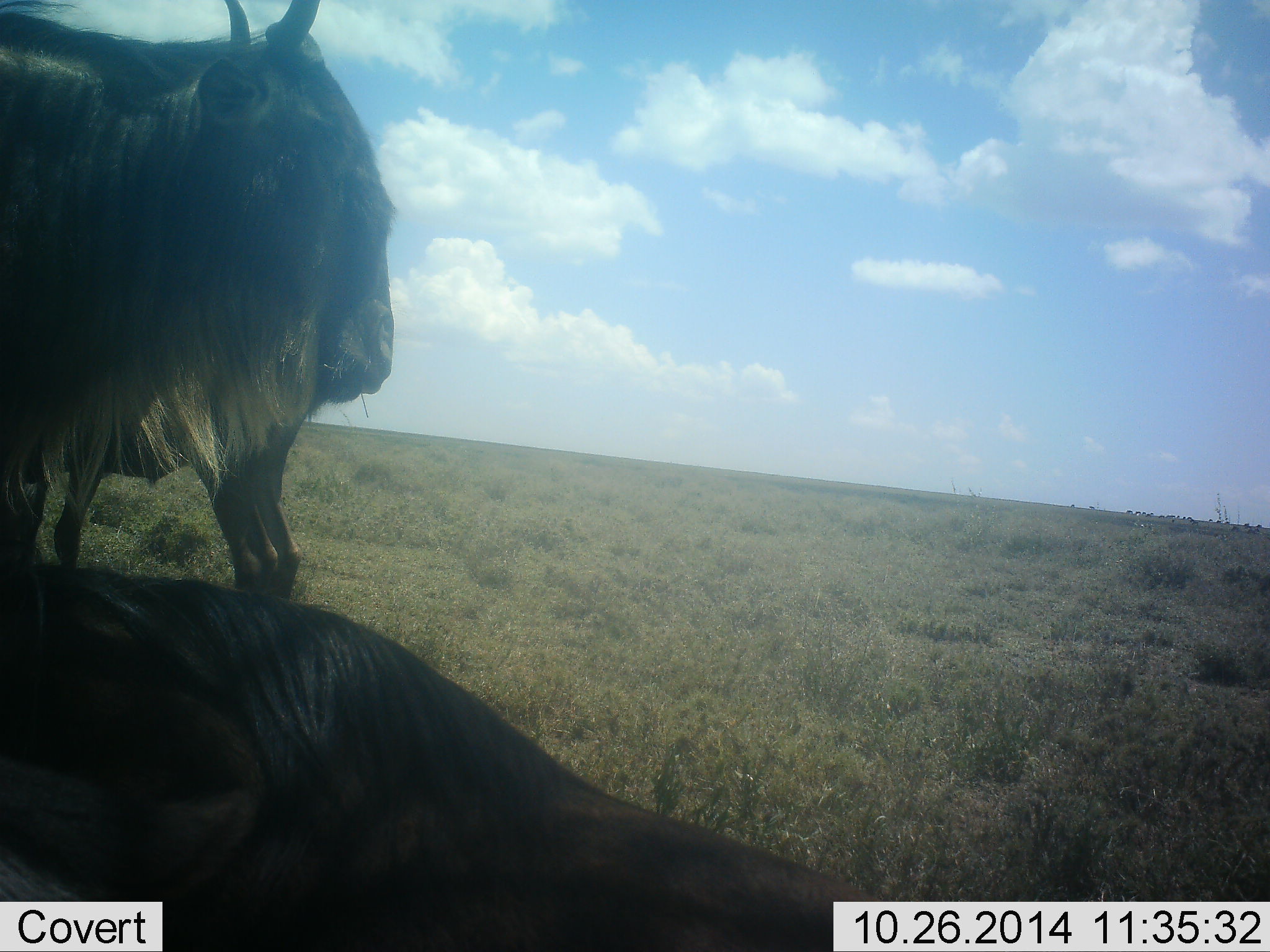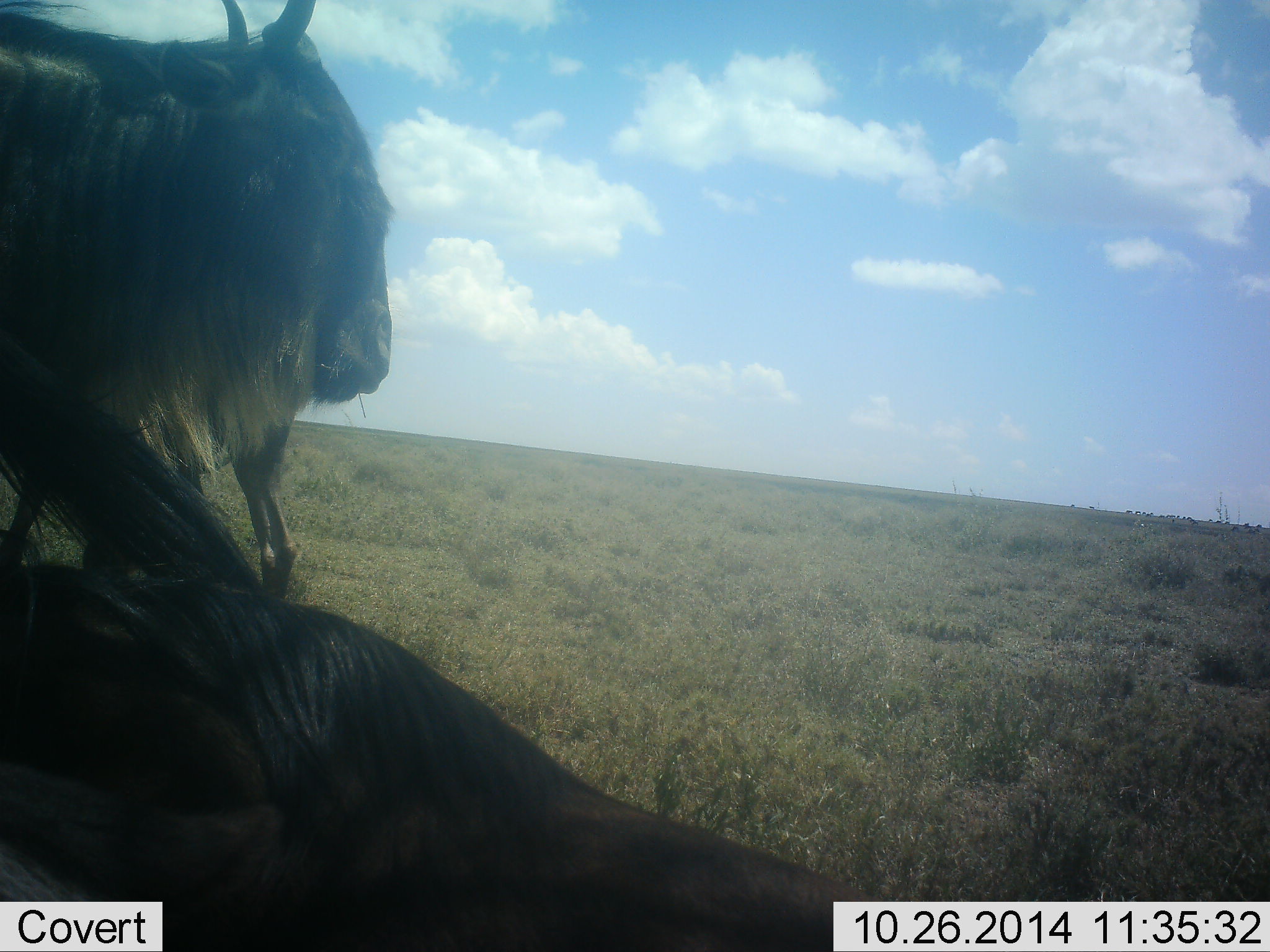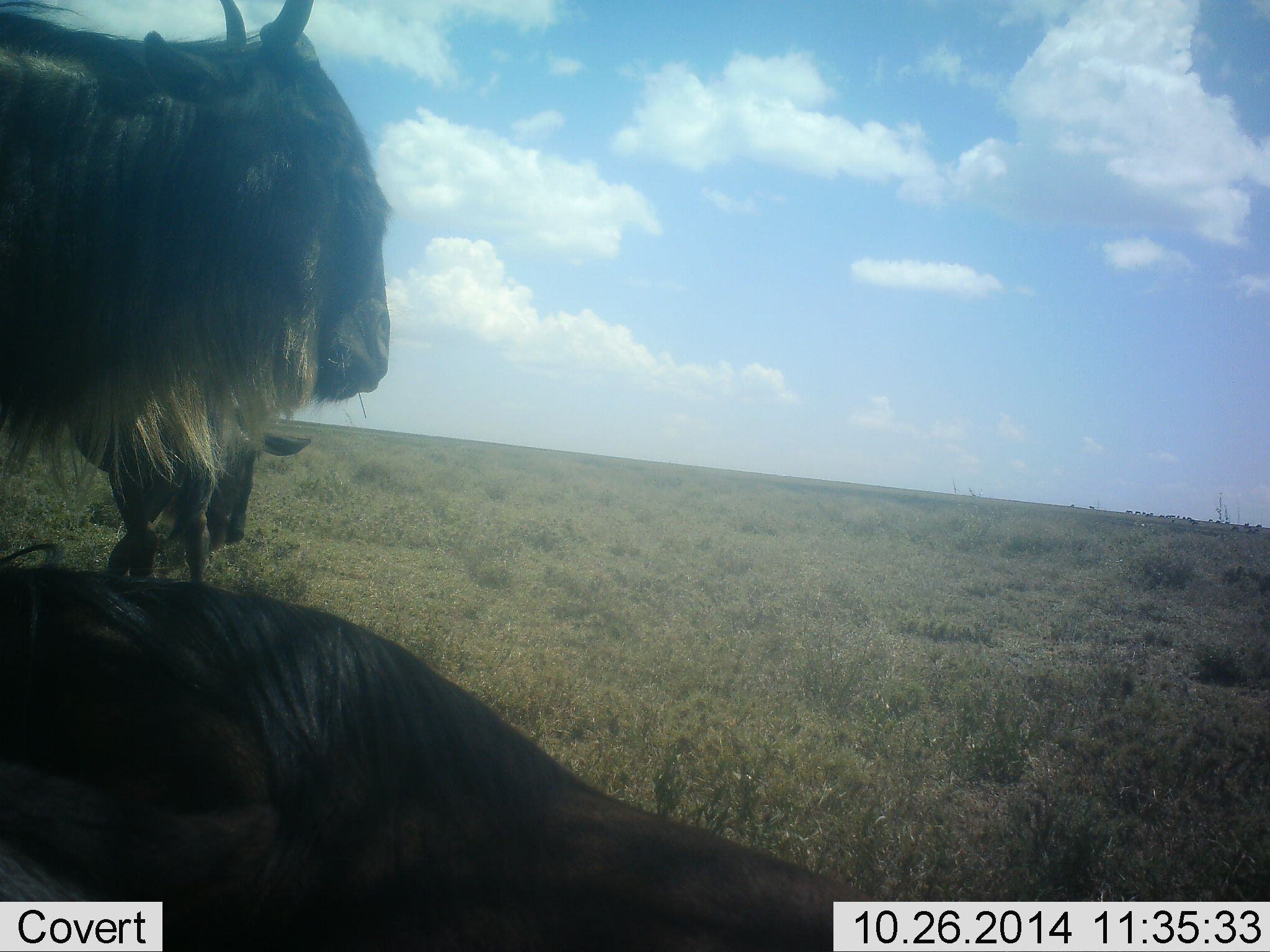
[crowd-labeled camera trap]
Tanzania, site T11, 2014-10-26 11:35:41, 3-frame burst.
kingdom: Animalia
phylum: Chordata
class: Mammalia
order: Artiodactyla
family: Bovidae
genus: Connochaetes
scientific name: Connochaetes taurinus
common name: blue wildebeest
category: wildebeest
Wildebeest (blue wildebeest) (Connochaetes taurinus), count 3. Behavior (volunteer vote fractions): standing 60%, resting 90%, moving 10%, interacting 0%. Young present (vote fraction): 0%. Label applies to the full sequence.